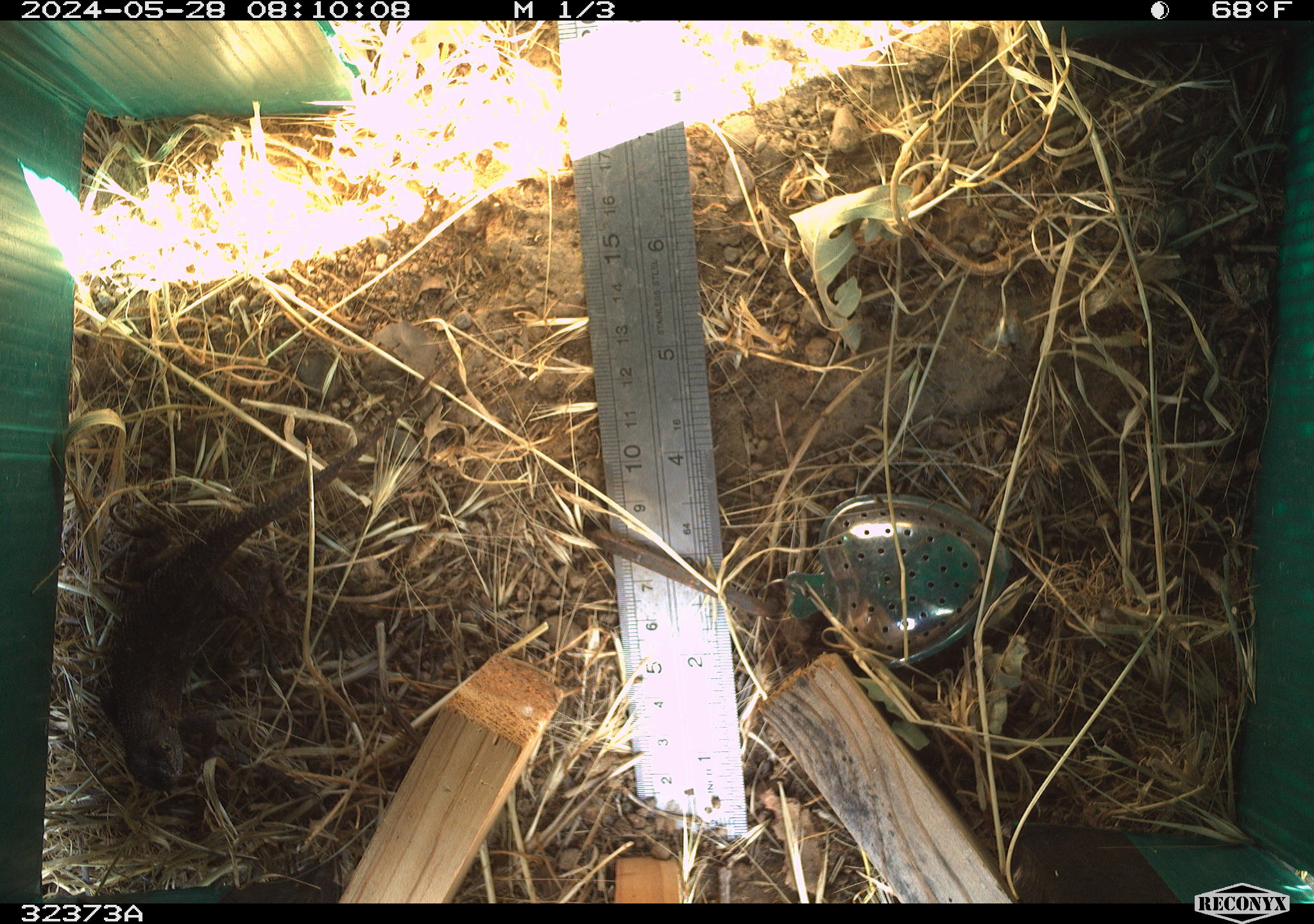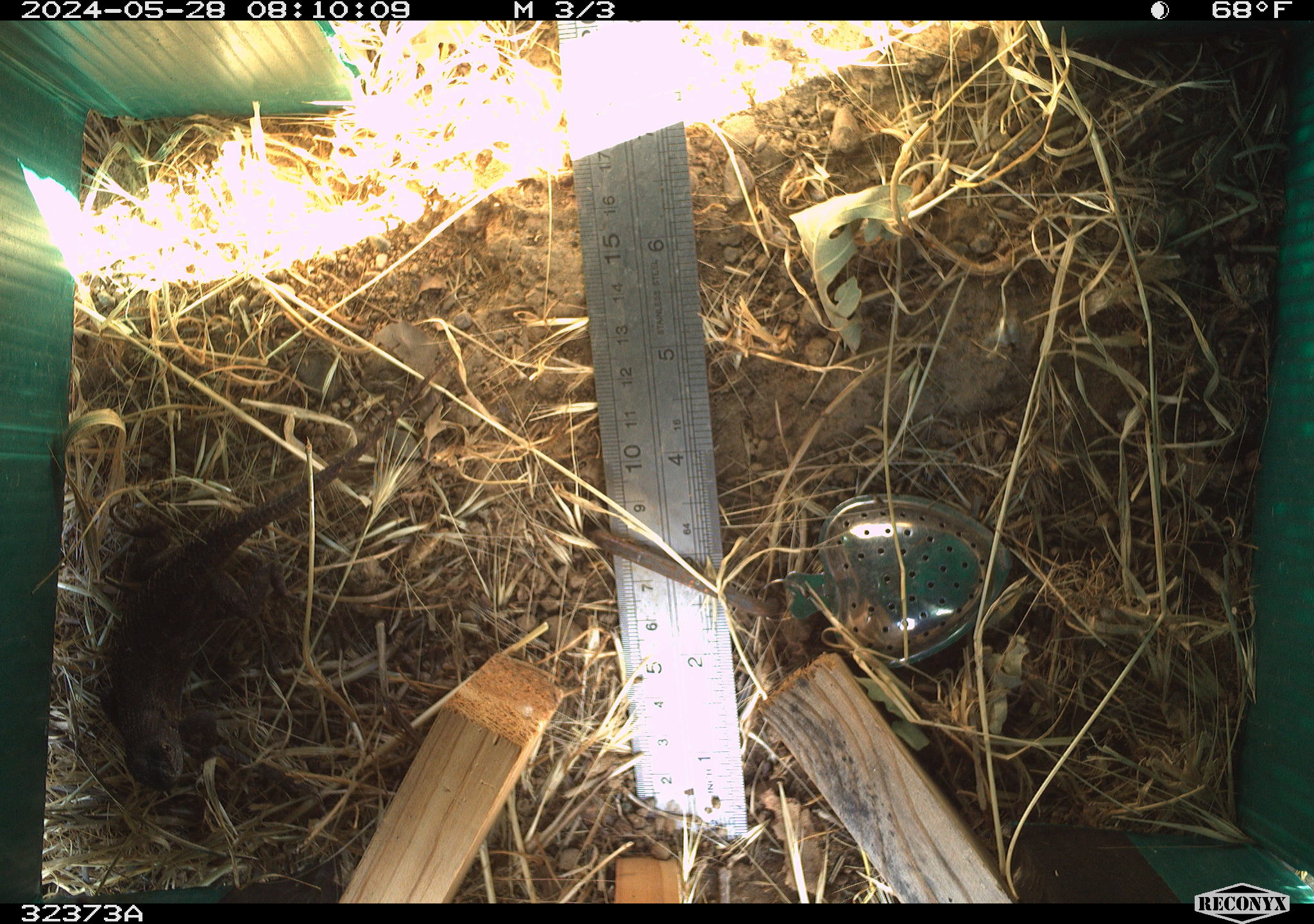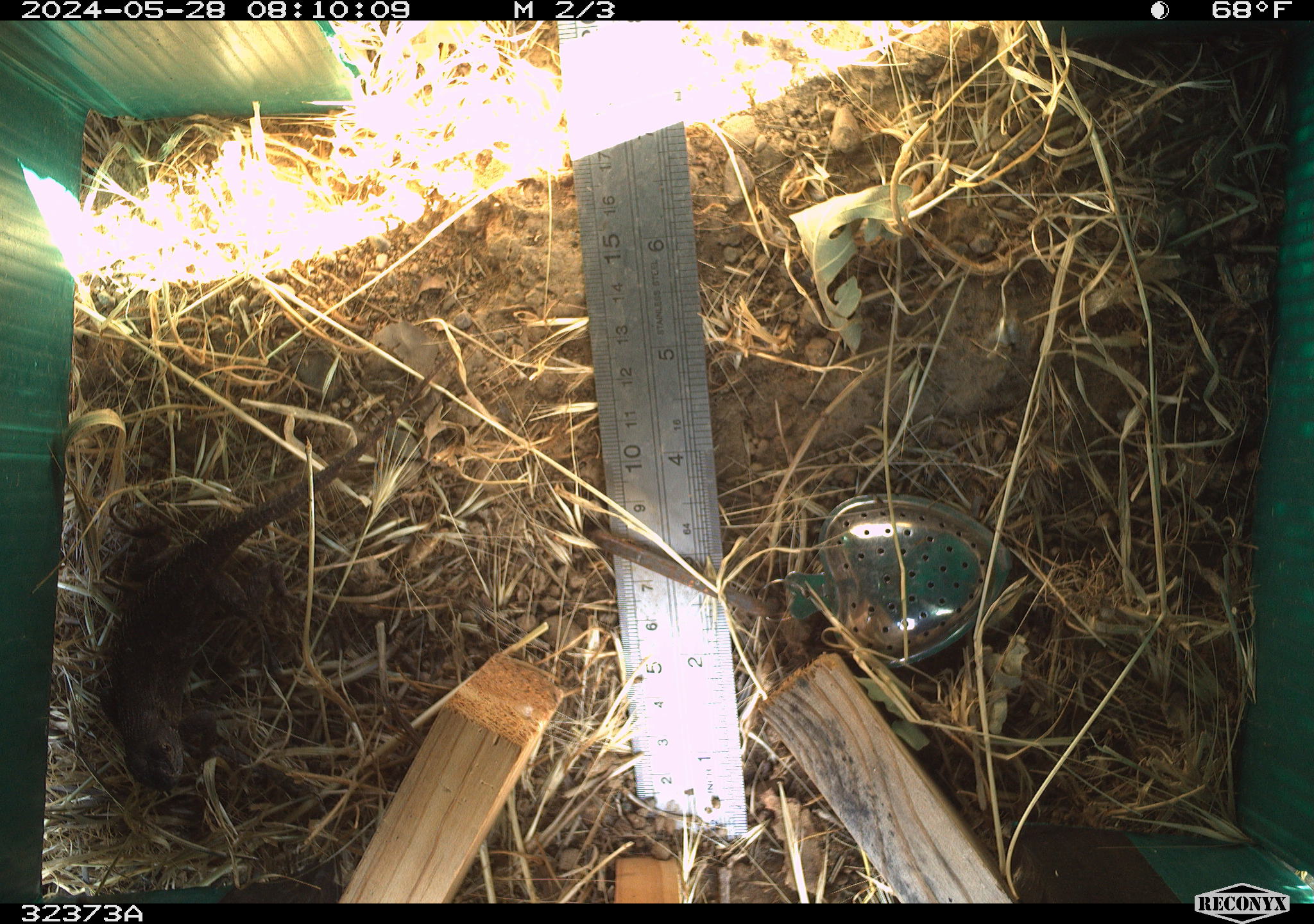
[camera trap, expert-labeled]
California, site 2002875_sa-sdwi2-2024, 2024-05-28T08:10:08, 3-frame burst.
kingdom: Animalia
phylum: Chordata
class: Reptilia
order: Squamata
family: Phrynosomatidae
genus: Sceloporus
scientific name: Sceloporus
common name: spiny lizards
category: sceloporus species